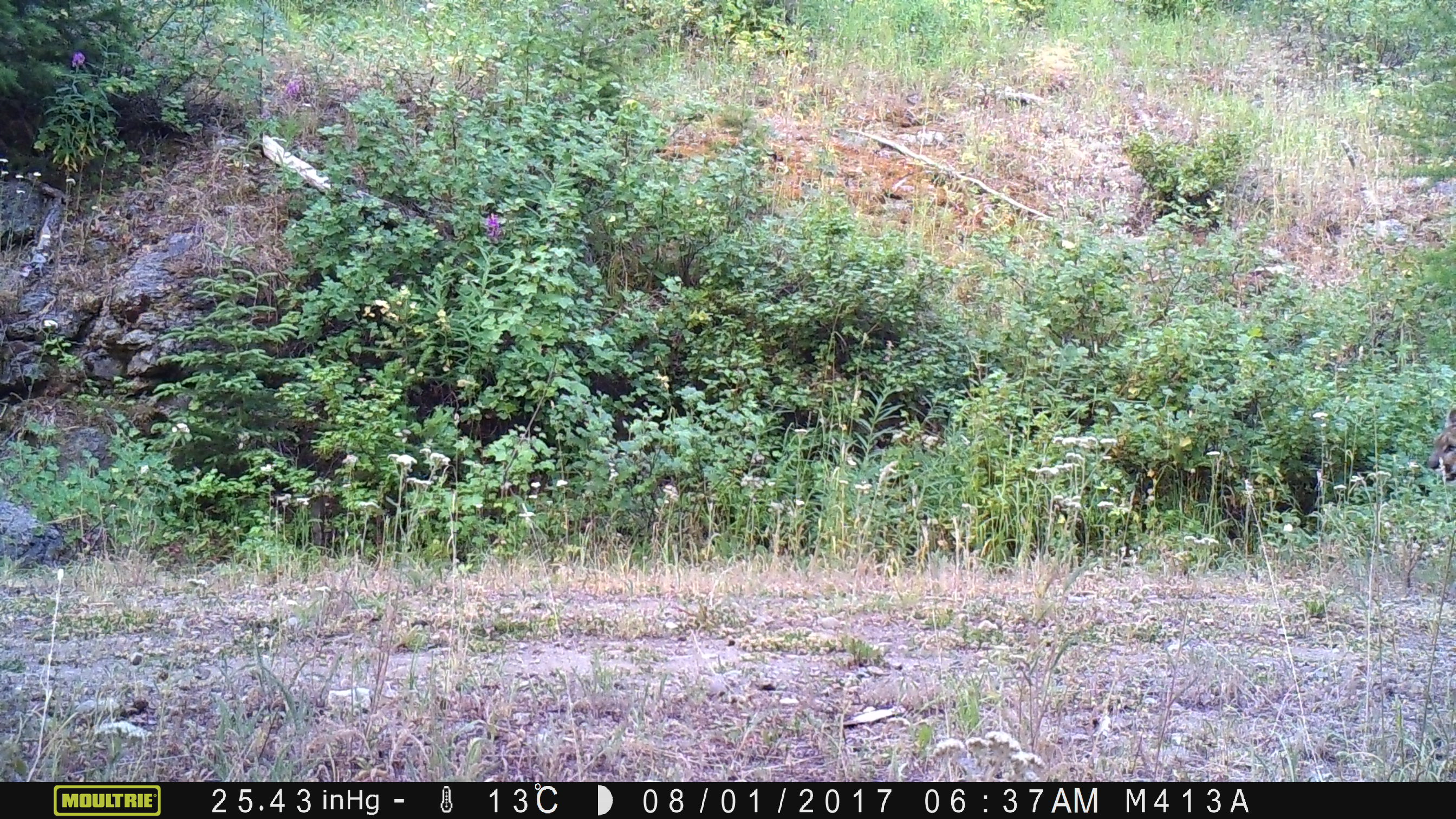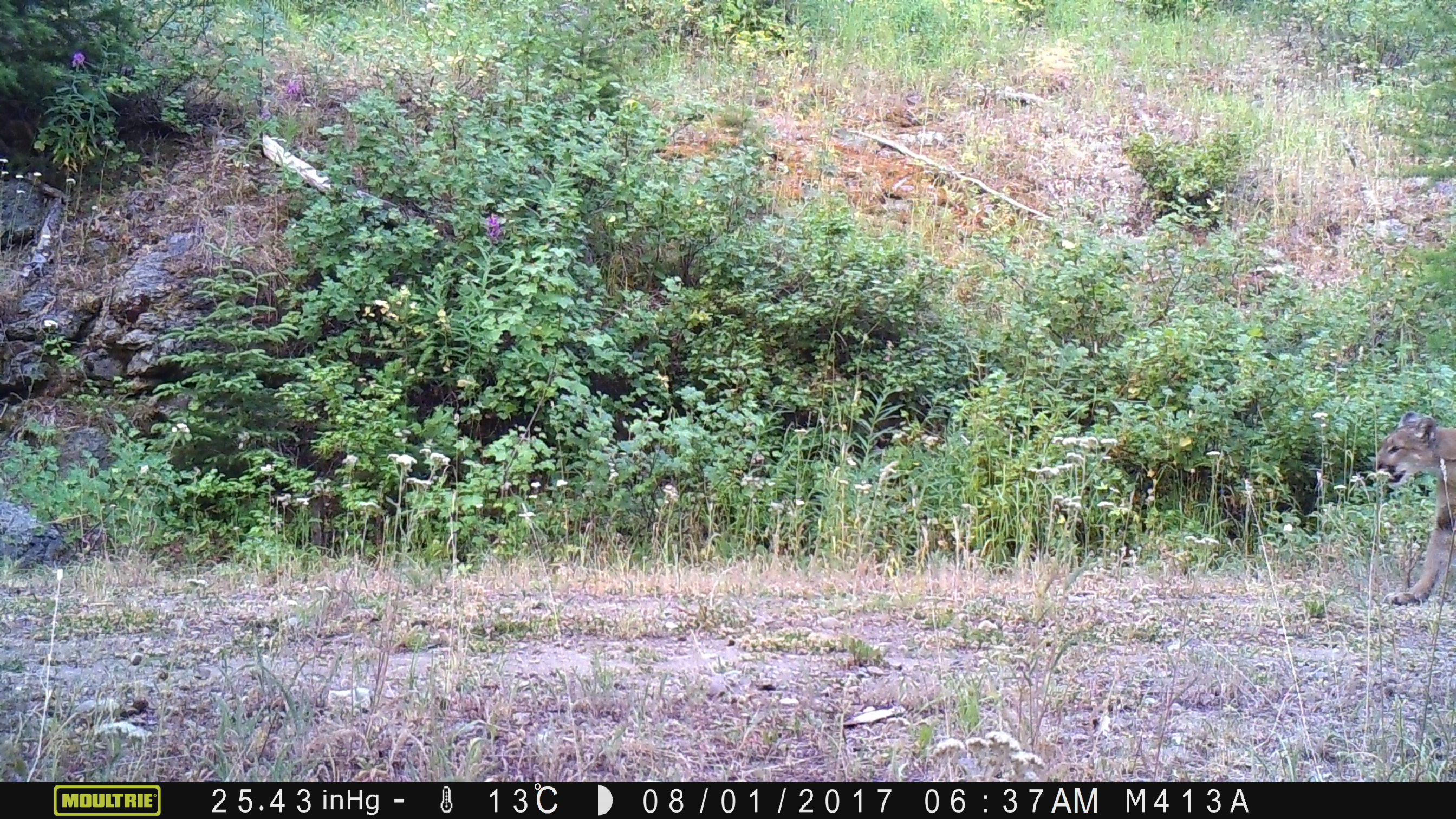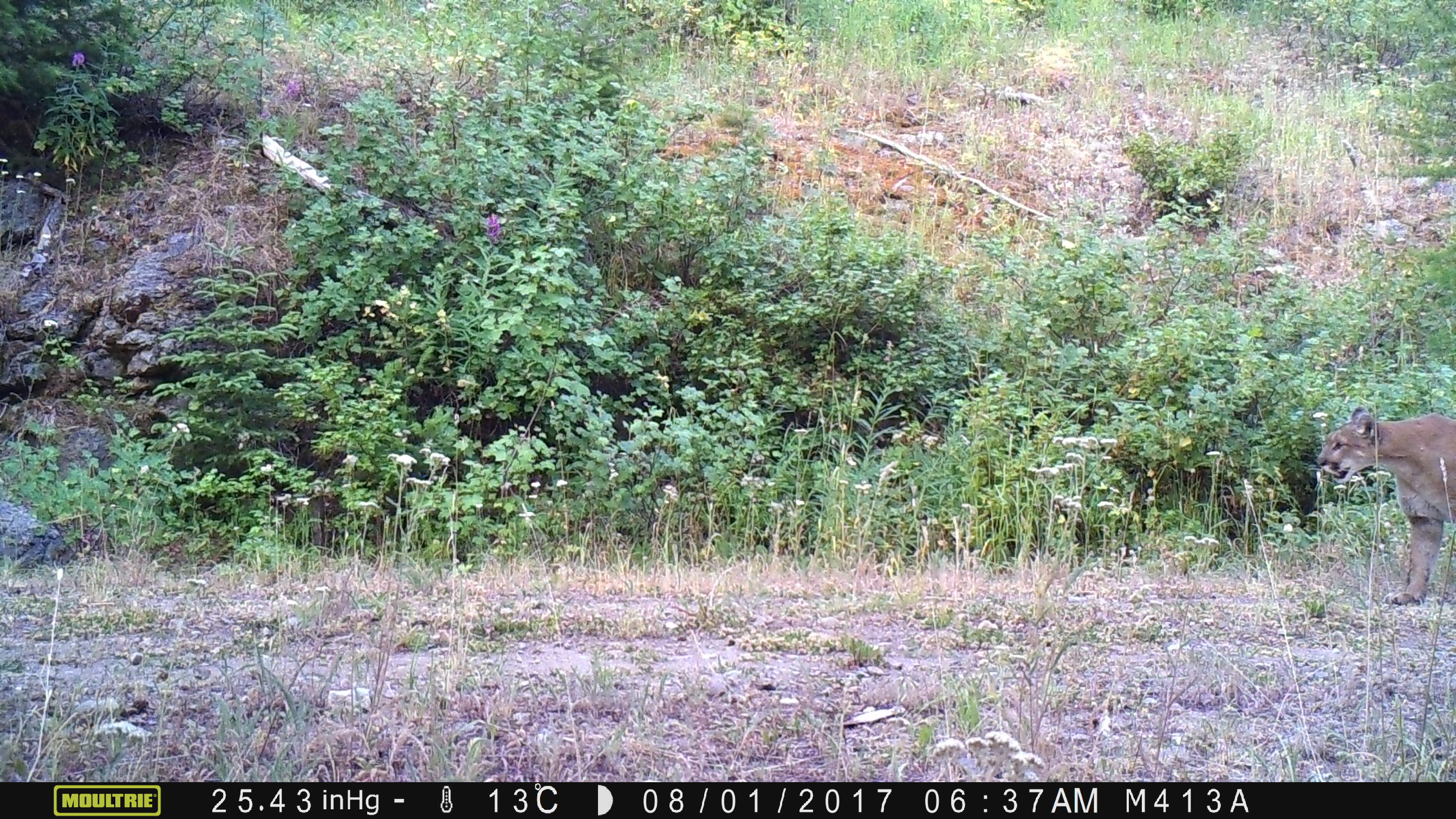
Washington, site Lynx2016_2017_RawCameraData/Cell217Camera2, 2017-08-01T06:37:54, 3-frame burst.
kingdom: Animalia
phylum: Chordata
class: Mammalia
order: Carnivora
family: Felidae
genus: Puma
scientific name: Puma concolor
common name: mountain lion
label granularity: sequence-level